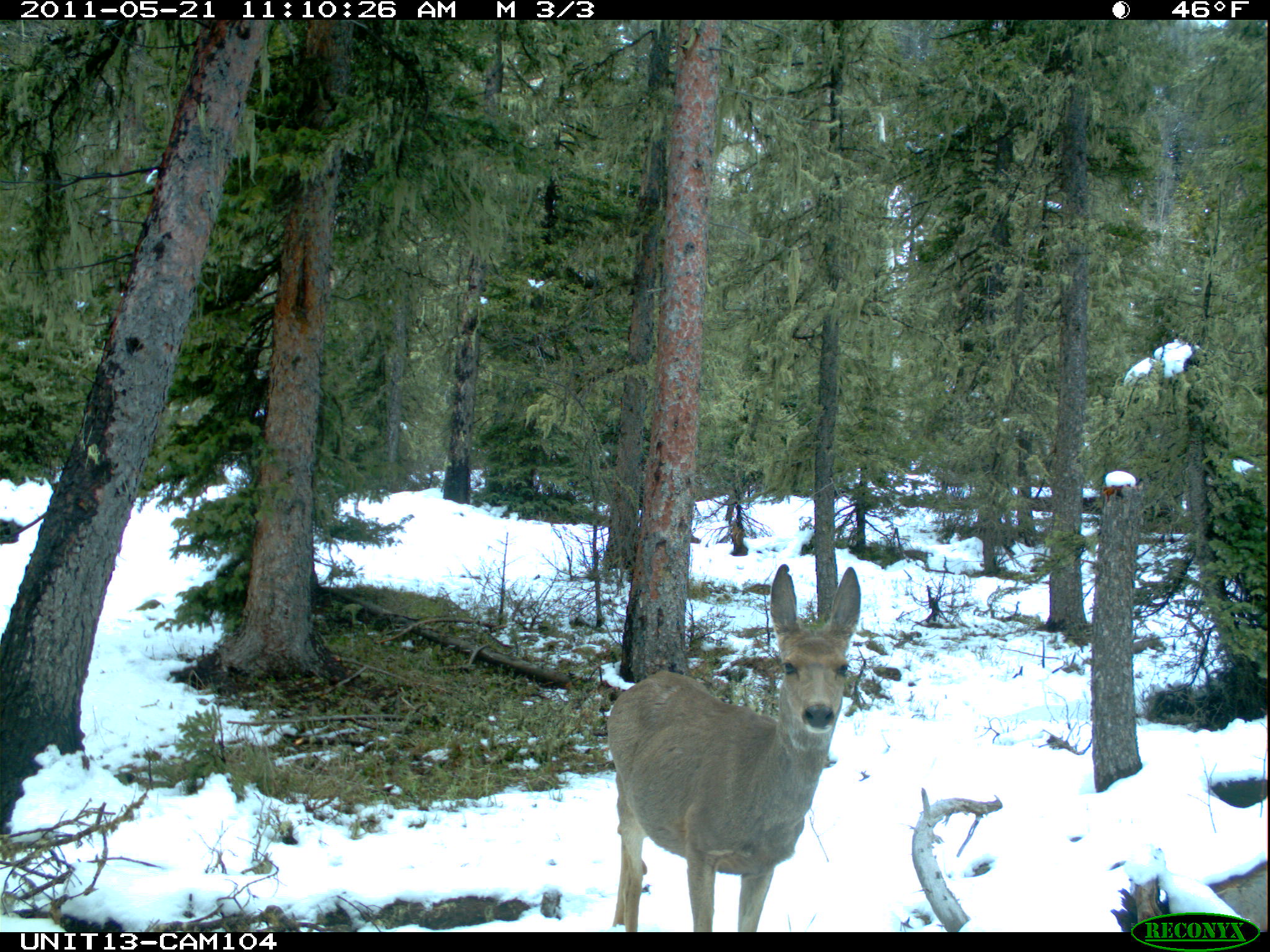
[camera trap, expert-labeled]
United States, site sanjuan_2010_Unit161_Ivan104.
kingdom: Animalia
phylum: Chordata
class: Mammalia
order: Artiodactyla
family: Cervidae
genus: Odocoileus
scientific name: Odocoileus hemionus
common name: mule deer